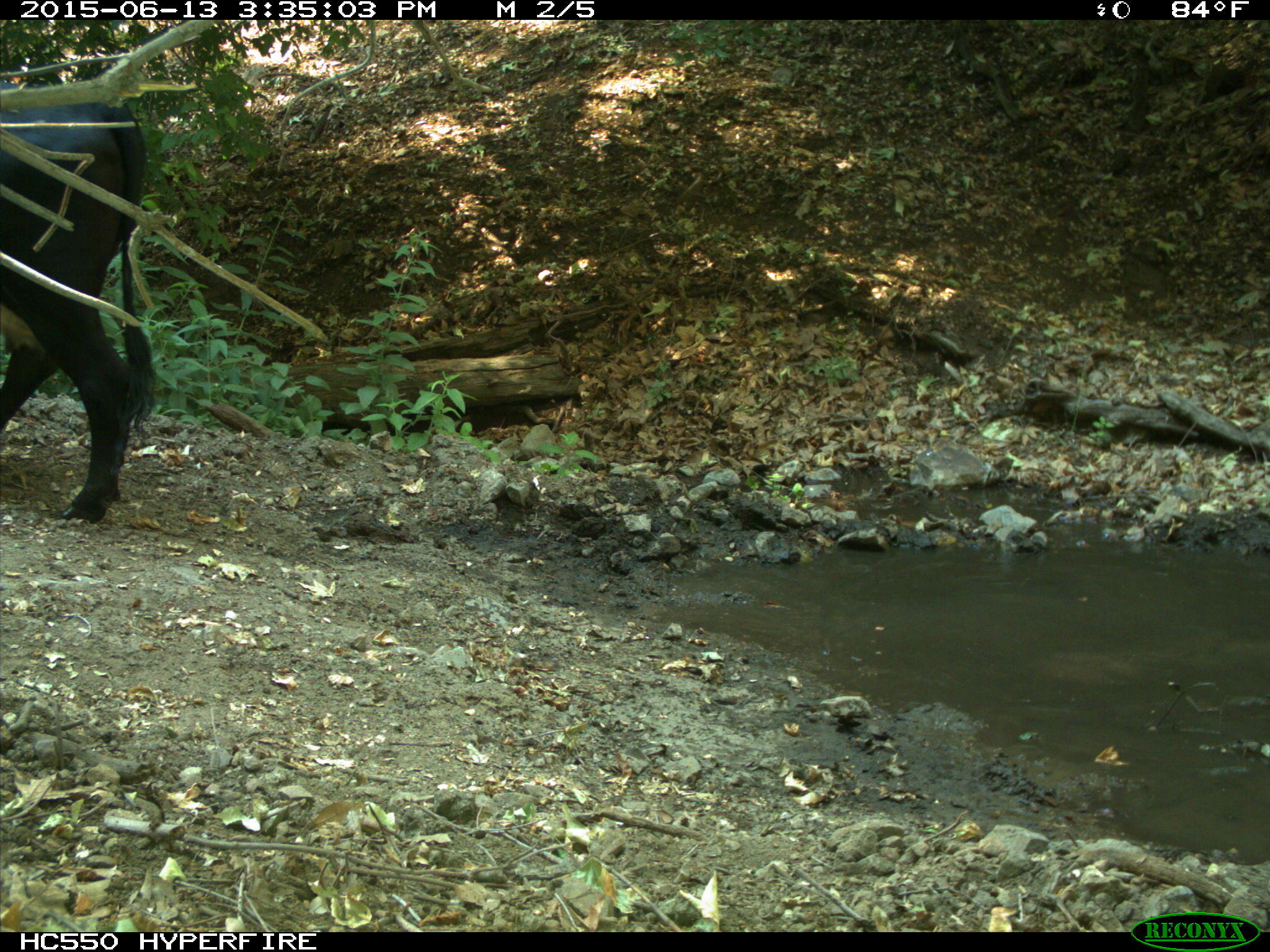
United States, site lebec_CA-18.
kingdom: Animalia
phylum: Chordata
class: Mammalia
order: Artiodactyla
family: Bovidae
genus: Bos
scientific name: Bos taurus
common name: domestic cow